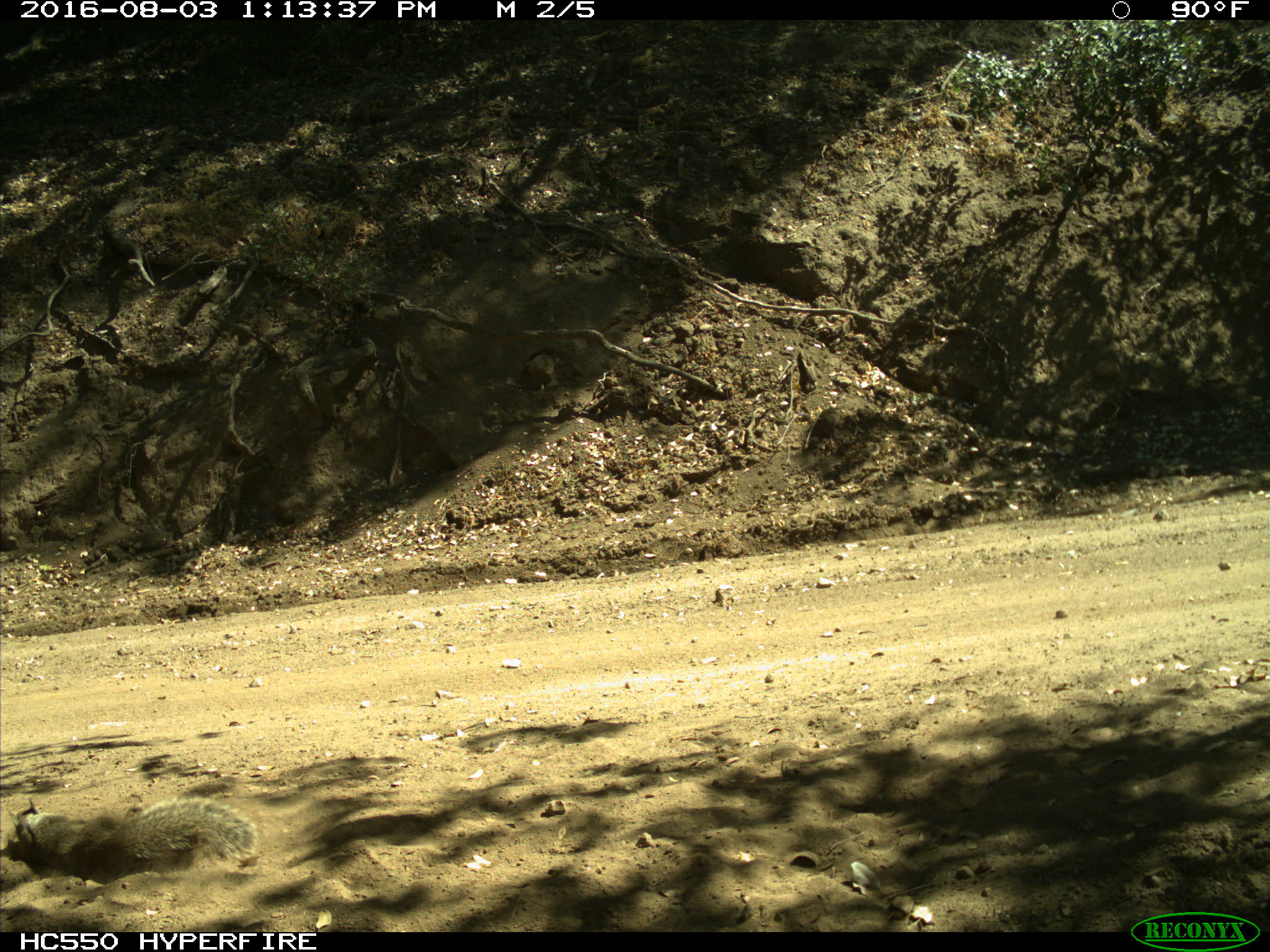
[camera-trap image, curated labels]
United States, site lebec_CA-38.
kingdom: Animalia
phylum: Chordata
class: Mammalia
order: Rodentia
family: Sciuridae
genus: Otospermophilus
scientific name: Otospermophilus beecheyi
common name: california ground squirrel